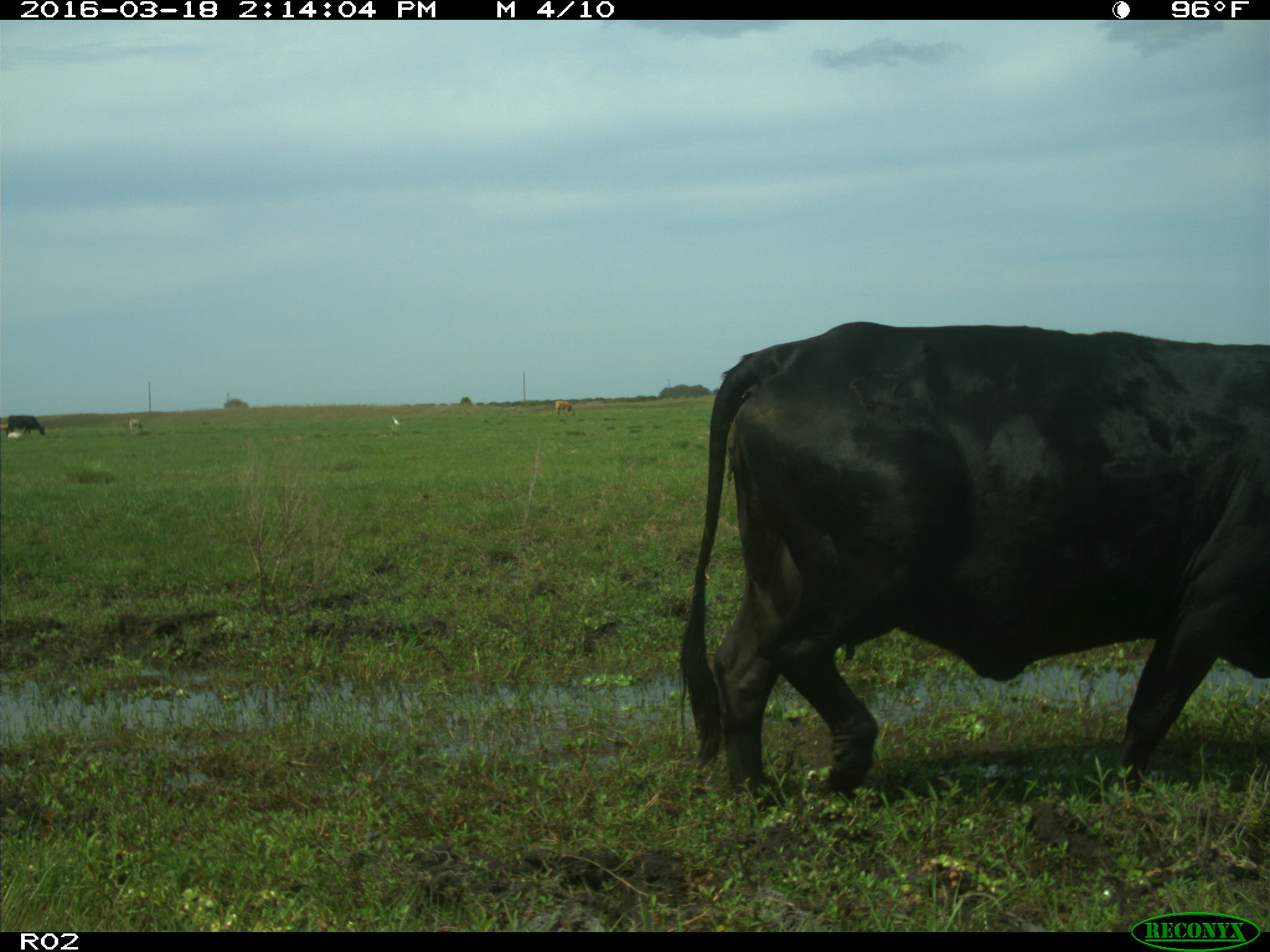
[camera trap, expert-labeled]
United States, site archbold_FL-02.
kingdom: Animalia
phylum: Chordata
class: Mammalia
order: Artiodactyla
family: Bovidae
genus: Bos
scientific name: Bos taurus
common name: domestic cow